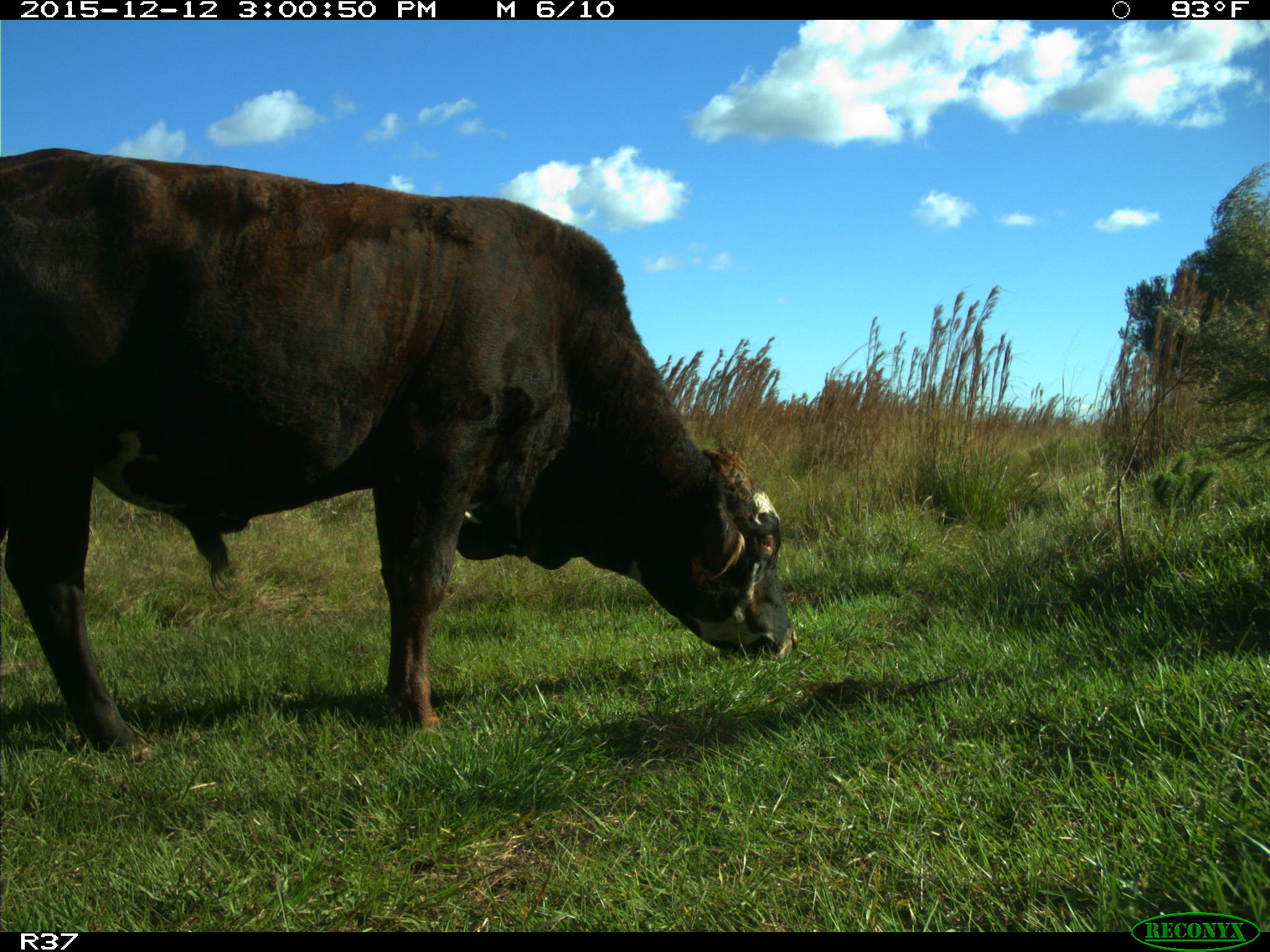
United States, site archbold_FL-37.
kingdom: Animalia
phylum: Chordata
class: Mammalia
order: Artiodactyla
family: Bovidae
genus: Bos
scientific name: Bos taurus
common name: domestic cow